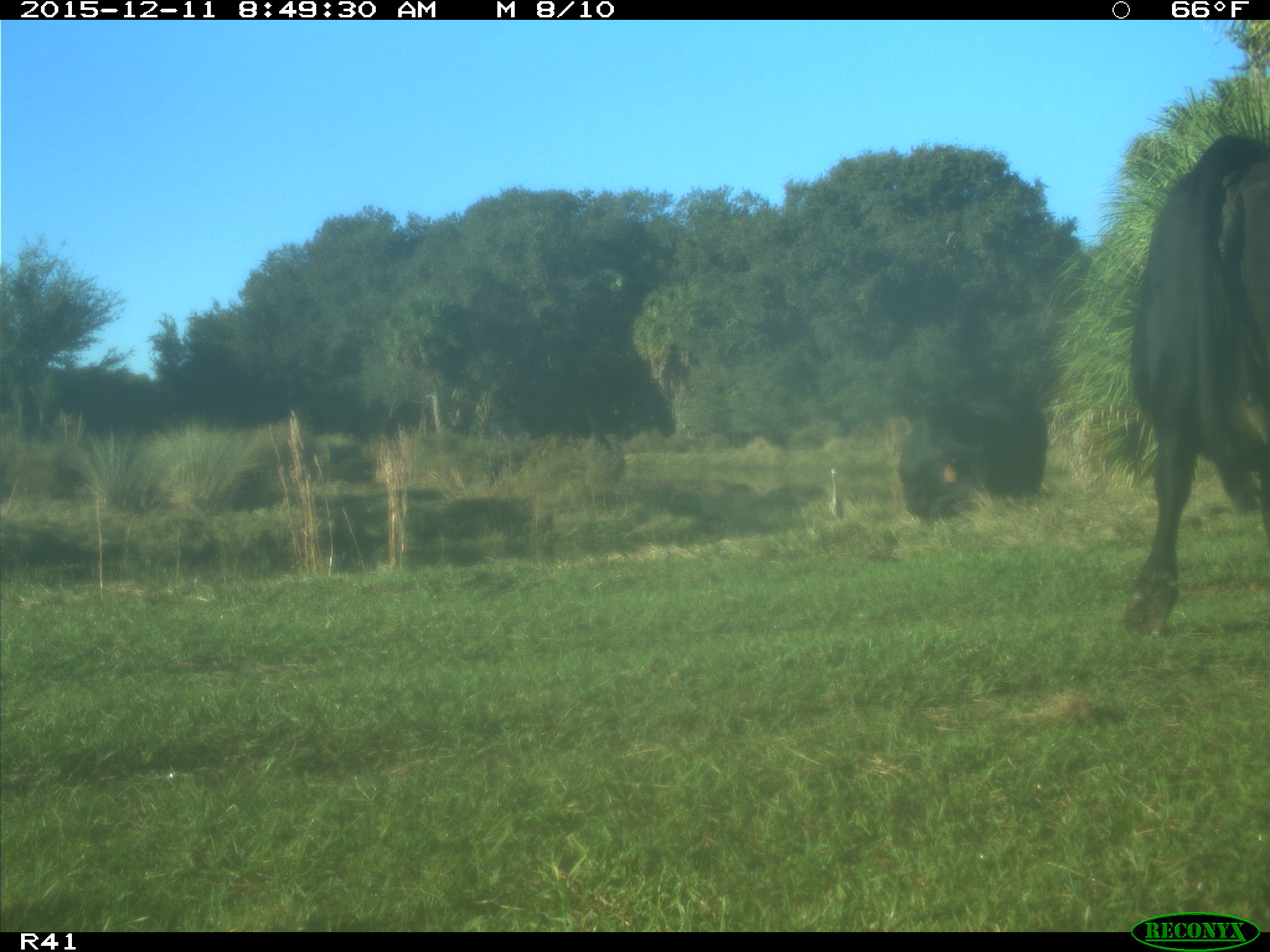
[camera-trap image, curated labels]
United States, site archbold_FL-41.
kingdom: Animalia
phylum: Chordata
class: Mammalia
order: Artiodactyla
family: Bovidae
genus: Bos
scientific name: Bos taurus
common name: domestic cow